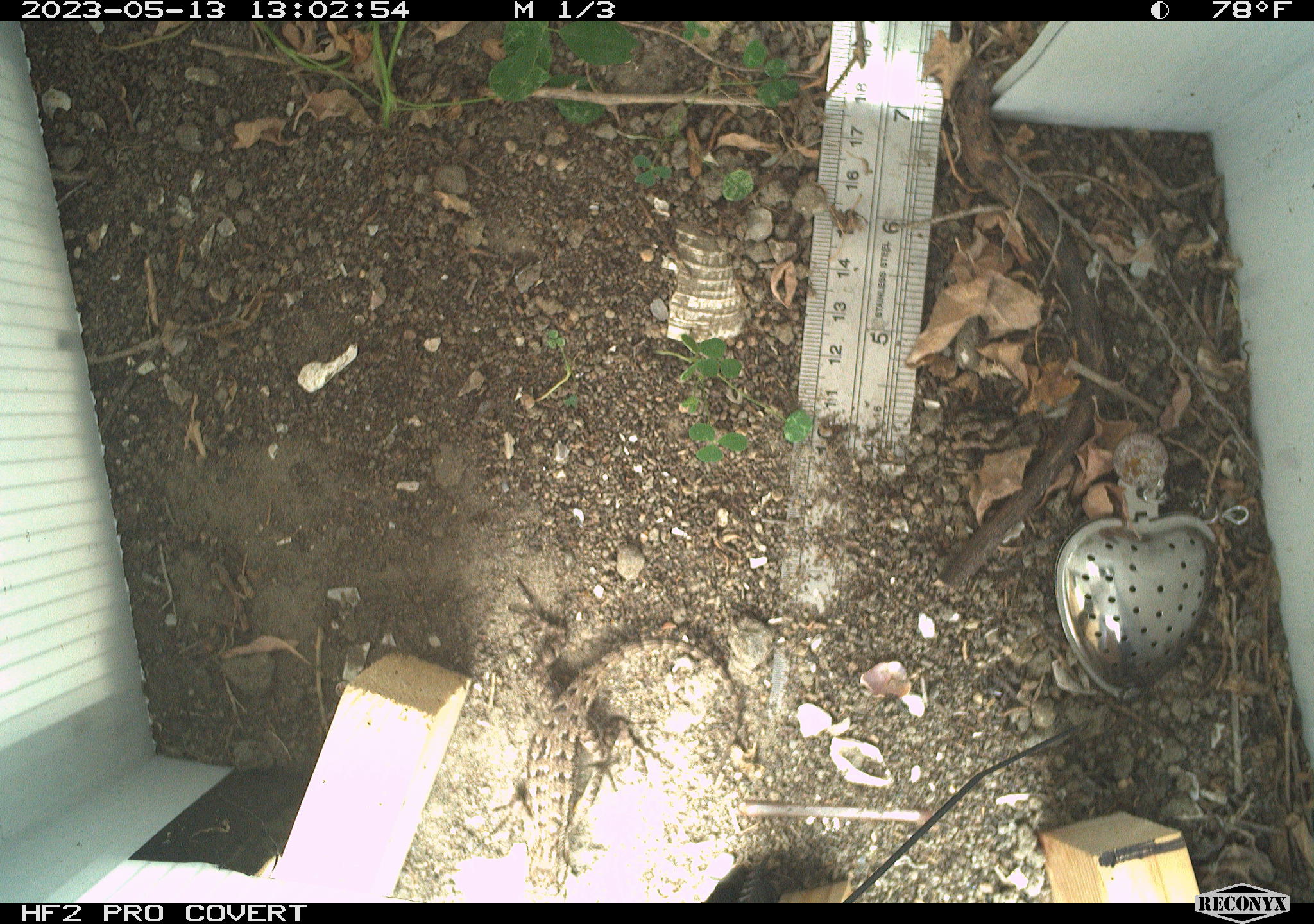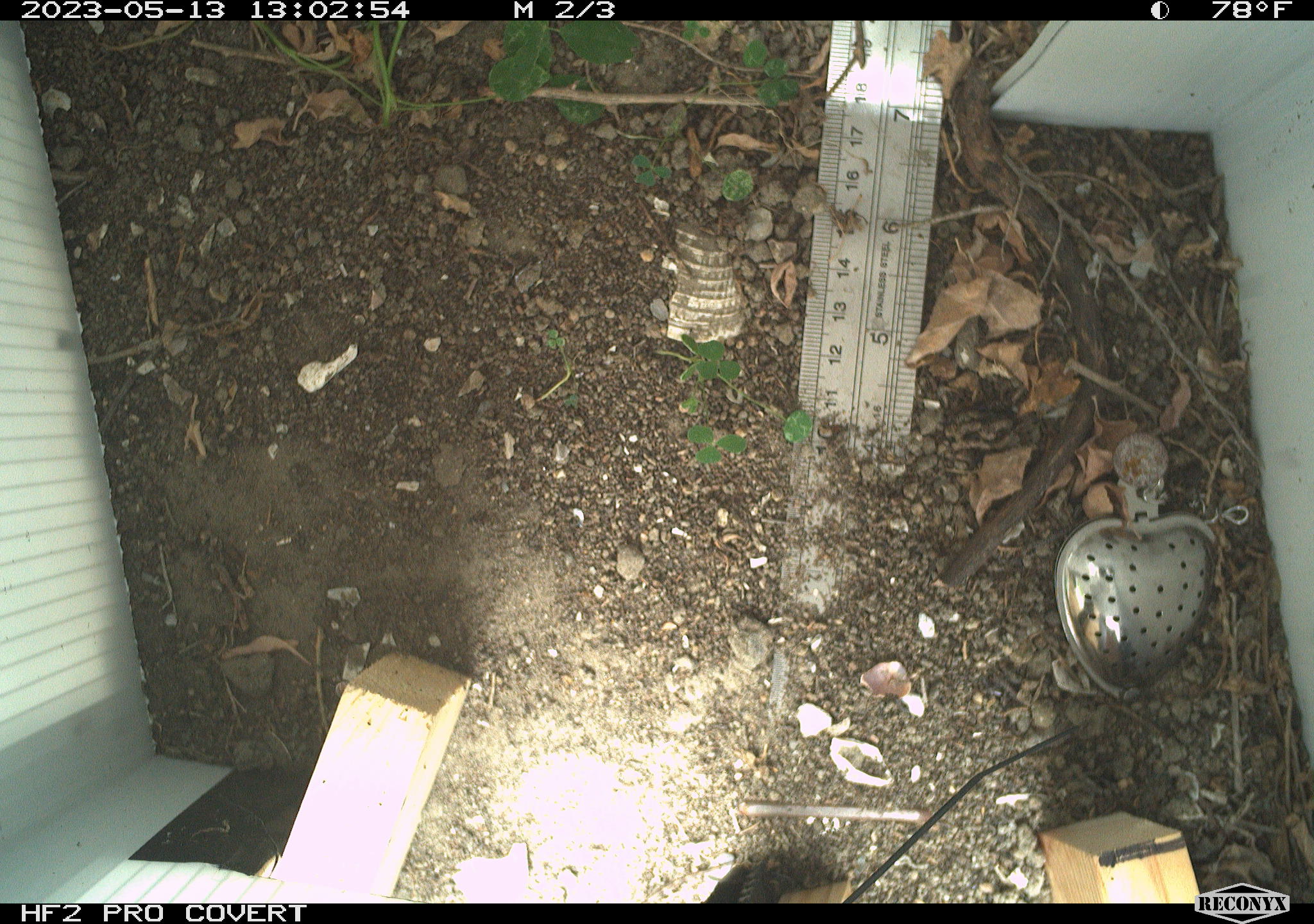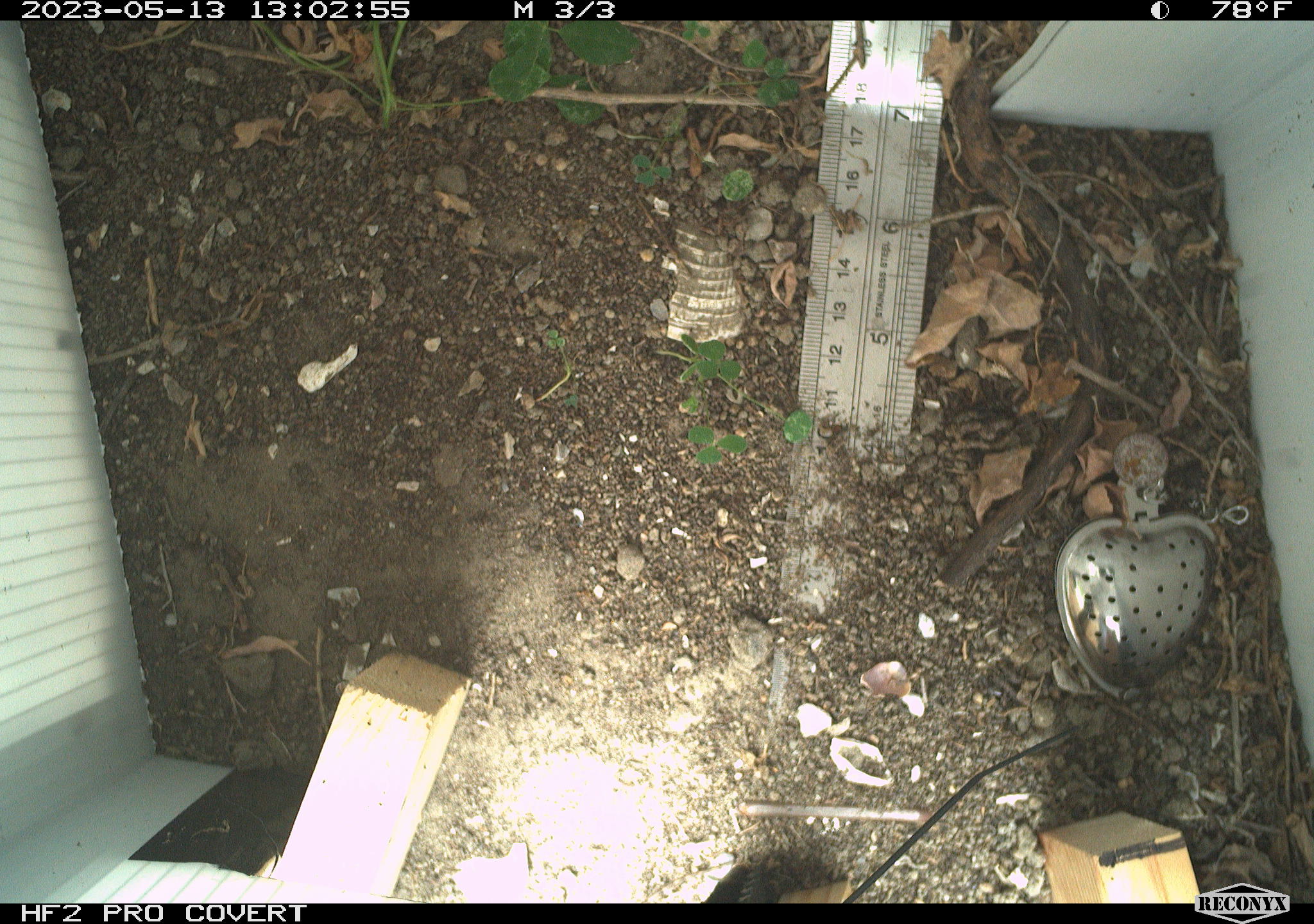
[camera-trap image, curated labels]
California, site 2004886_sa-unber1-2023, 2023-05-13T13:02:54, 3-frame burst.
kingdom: Animalia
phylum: Chordata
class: Reptilia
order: Squamata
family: Phrynosomatidae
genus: Sceloporus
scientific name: Sceloporus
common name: spiny lizards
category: sceloporus species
Sceloporus species (spiny lizards) (Sceloporus).